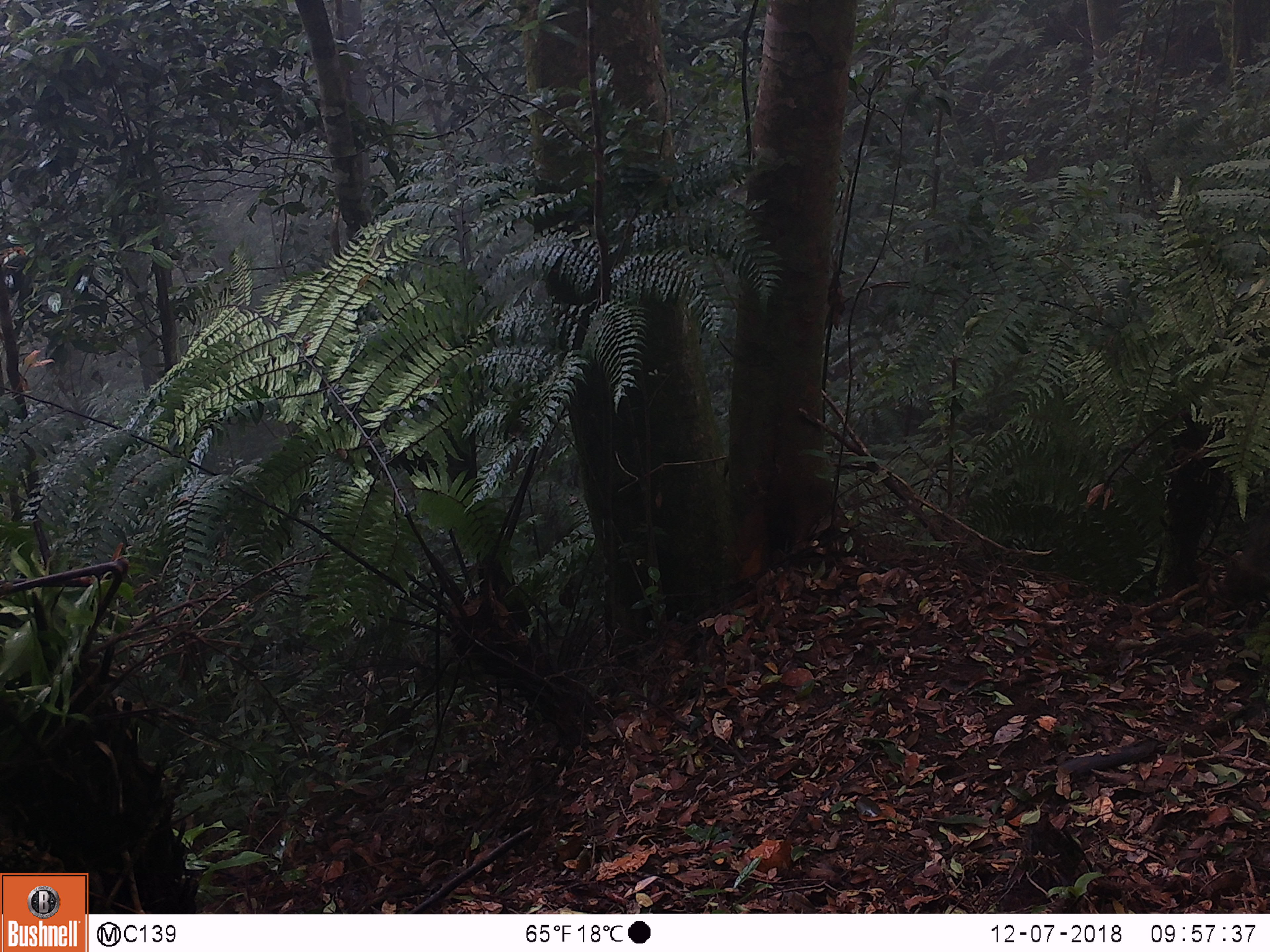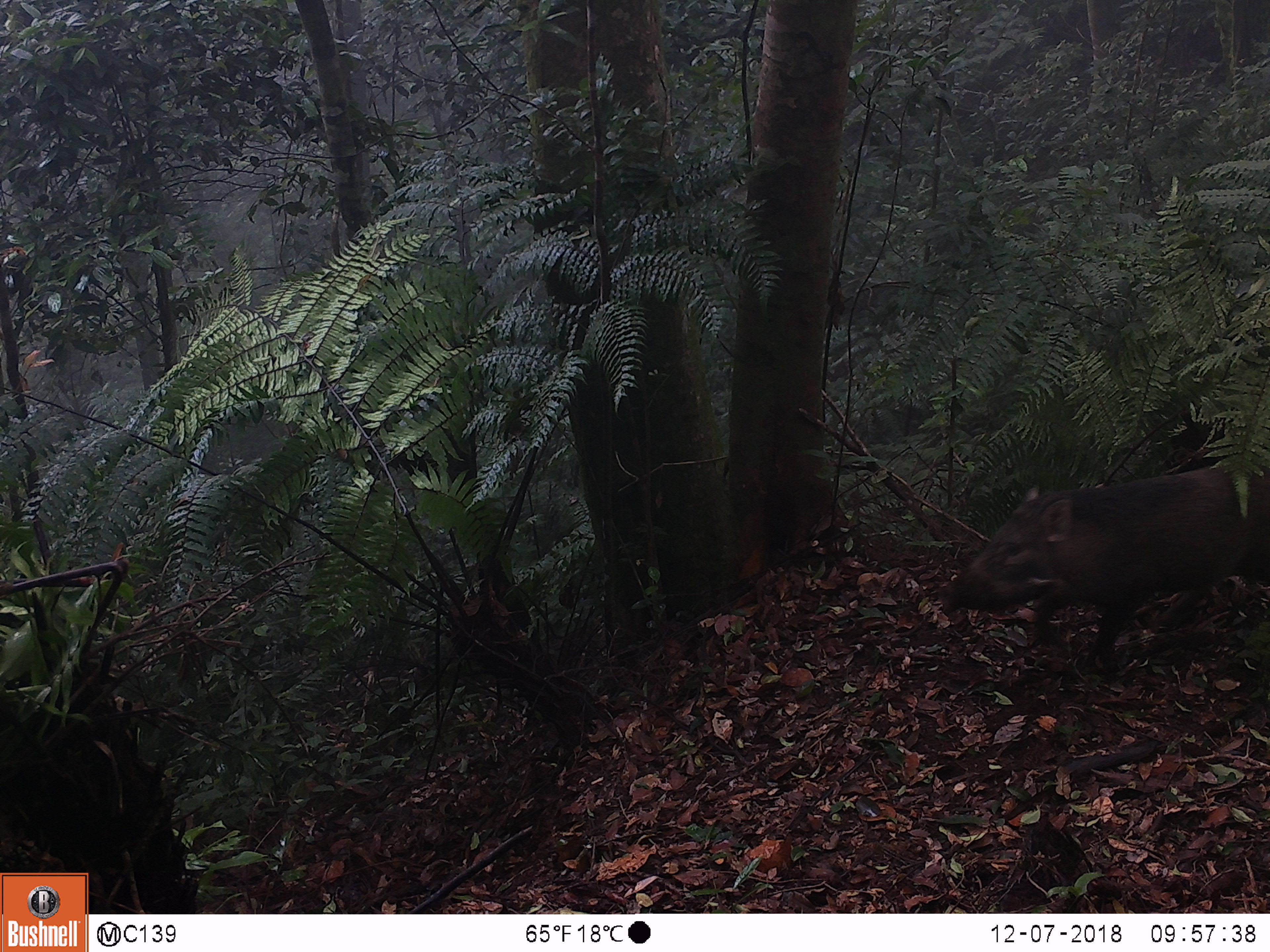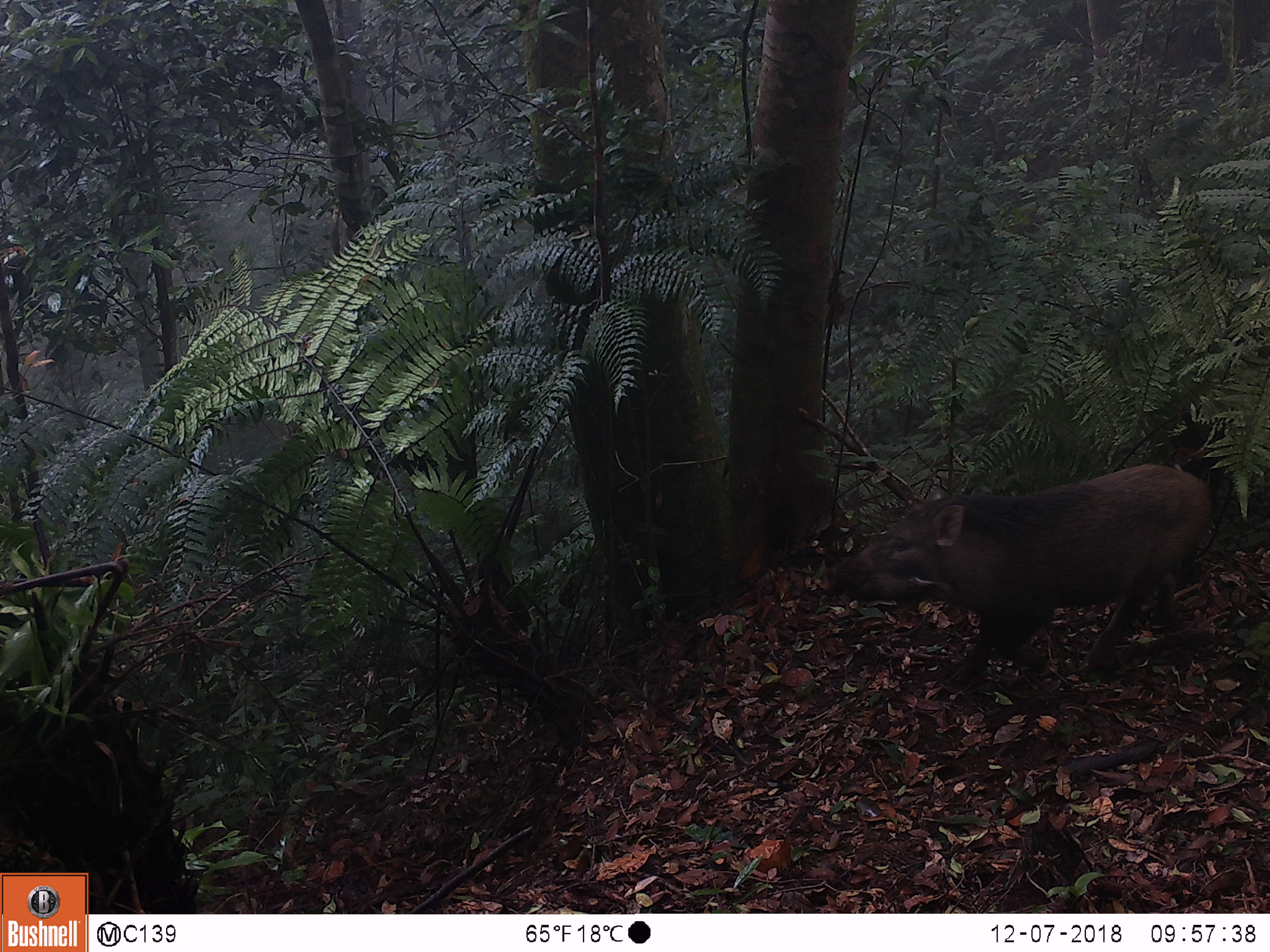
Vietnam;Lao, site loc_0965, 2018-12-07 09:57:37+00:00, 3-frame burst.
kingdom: Animalia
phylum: Chordata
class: Mammalia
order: Artiodactyla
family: Suidae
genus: Sus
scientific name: Sus scrofa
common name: eurasian wild pig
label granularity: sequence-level